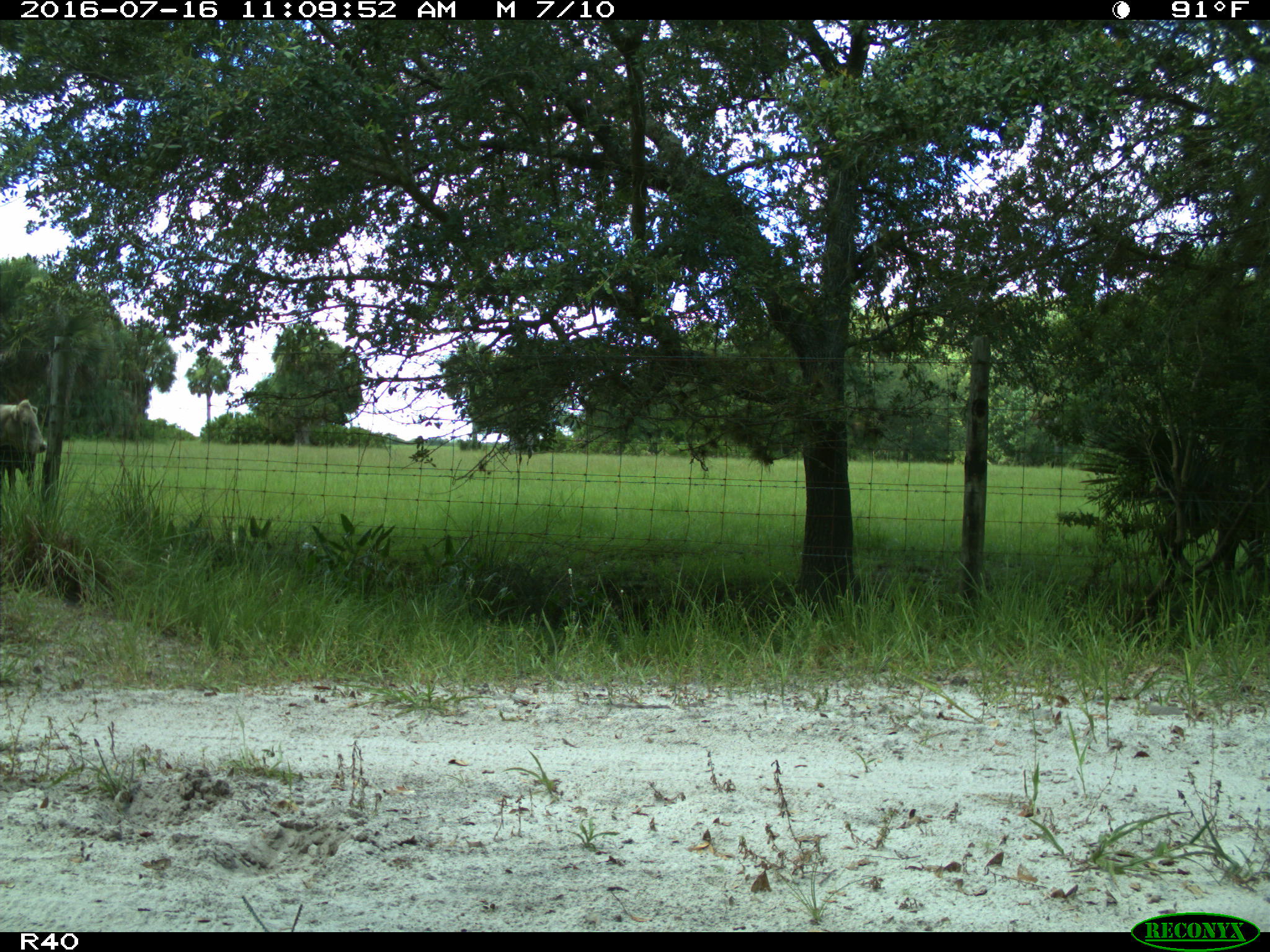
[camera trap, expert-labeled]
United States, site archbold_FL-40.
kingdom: Animalia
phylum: Chordata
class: Mammalia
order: Artiodactyla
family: Bovidae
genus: Bos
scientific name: Bos taurus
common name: domestic cow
Bos taurus (domestic cow).